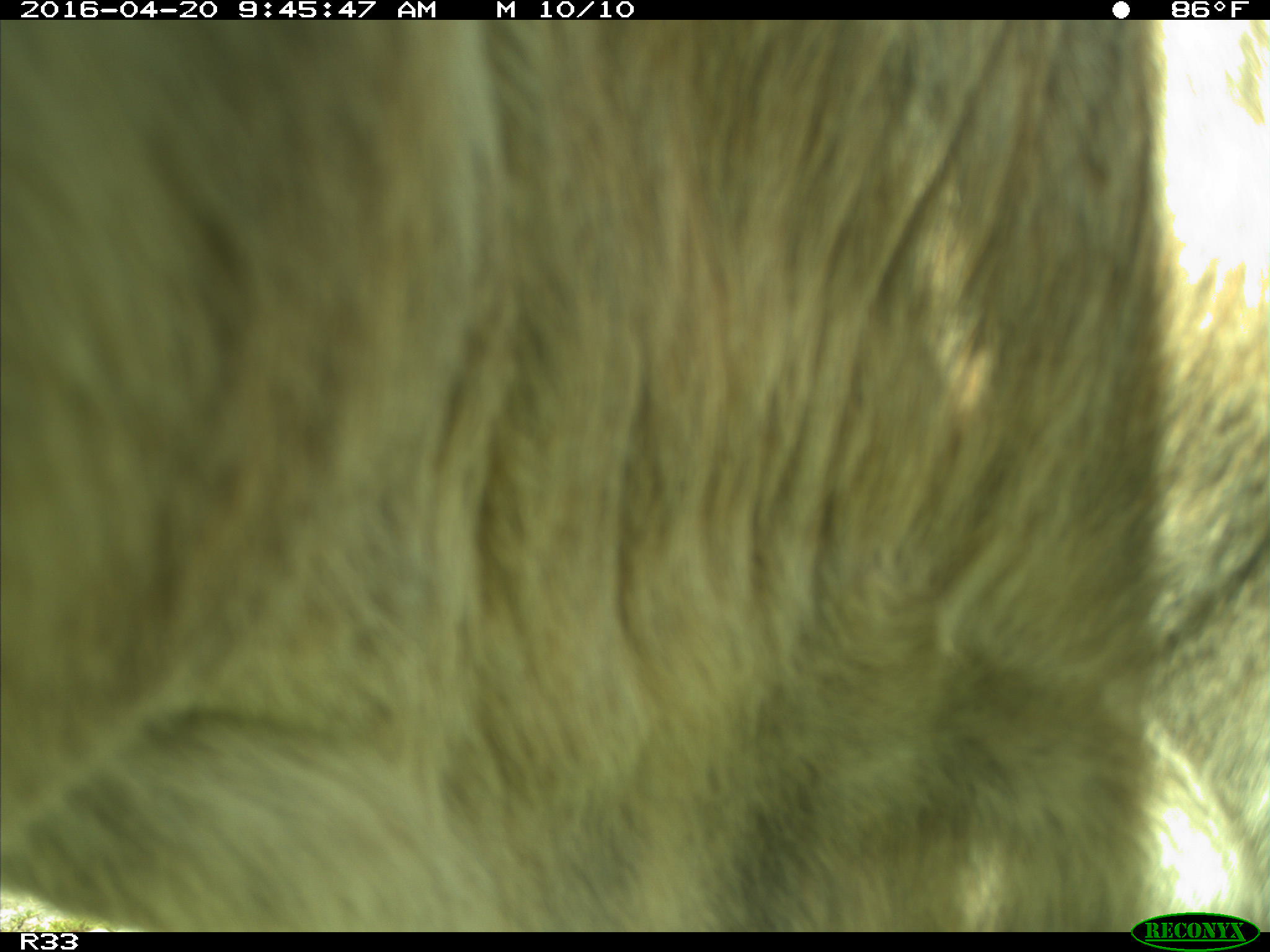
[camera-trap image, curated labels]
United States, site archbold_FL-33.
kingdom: Animalia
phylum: Chordata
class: Mammalia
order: Artiodactyla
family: Bovidae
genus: Bos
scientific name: Bos taurus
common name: domestic cow